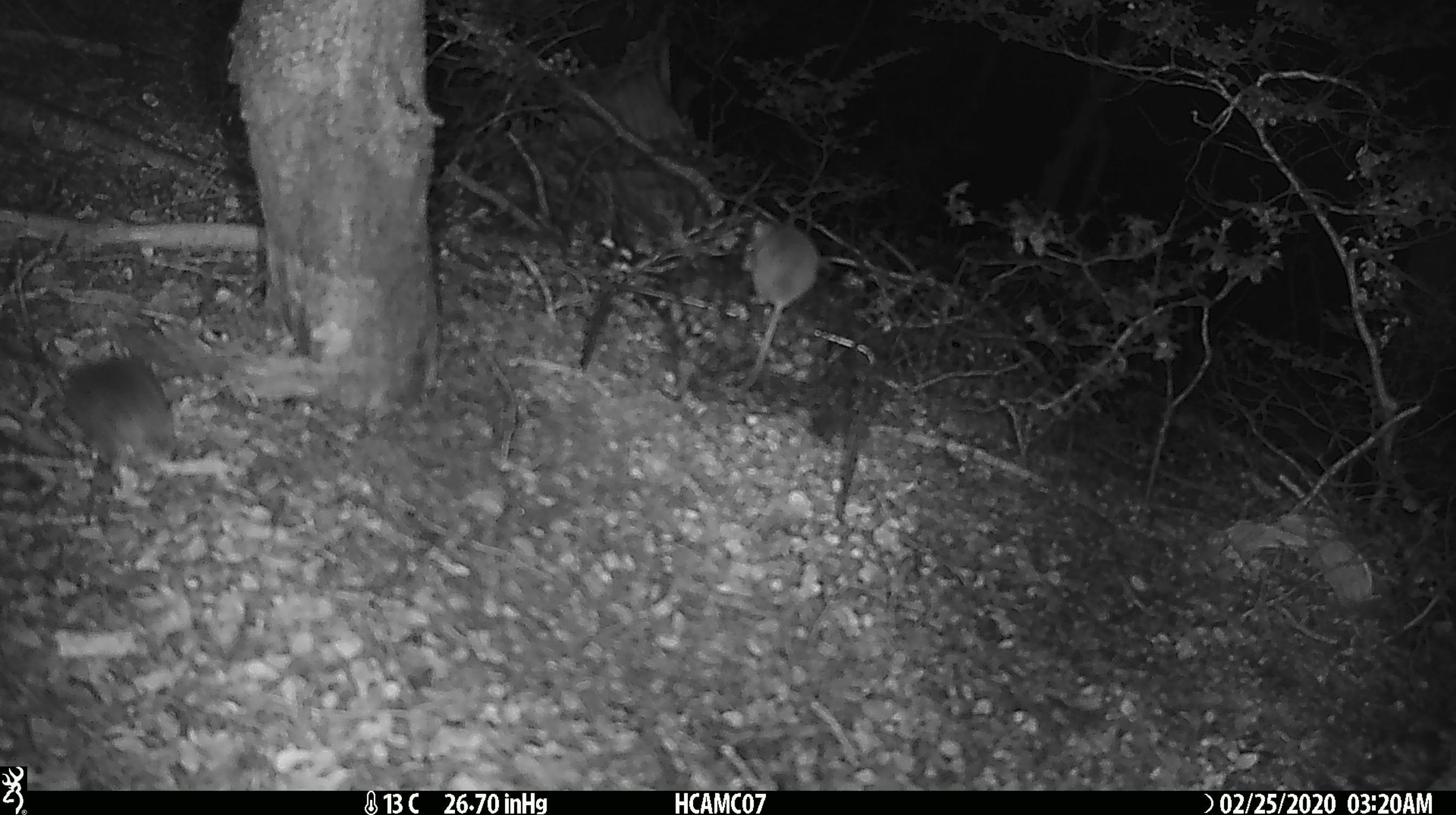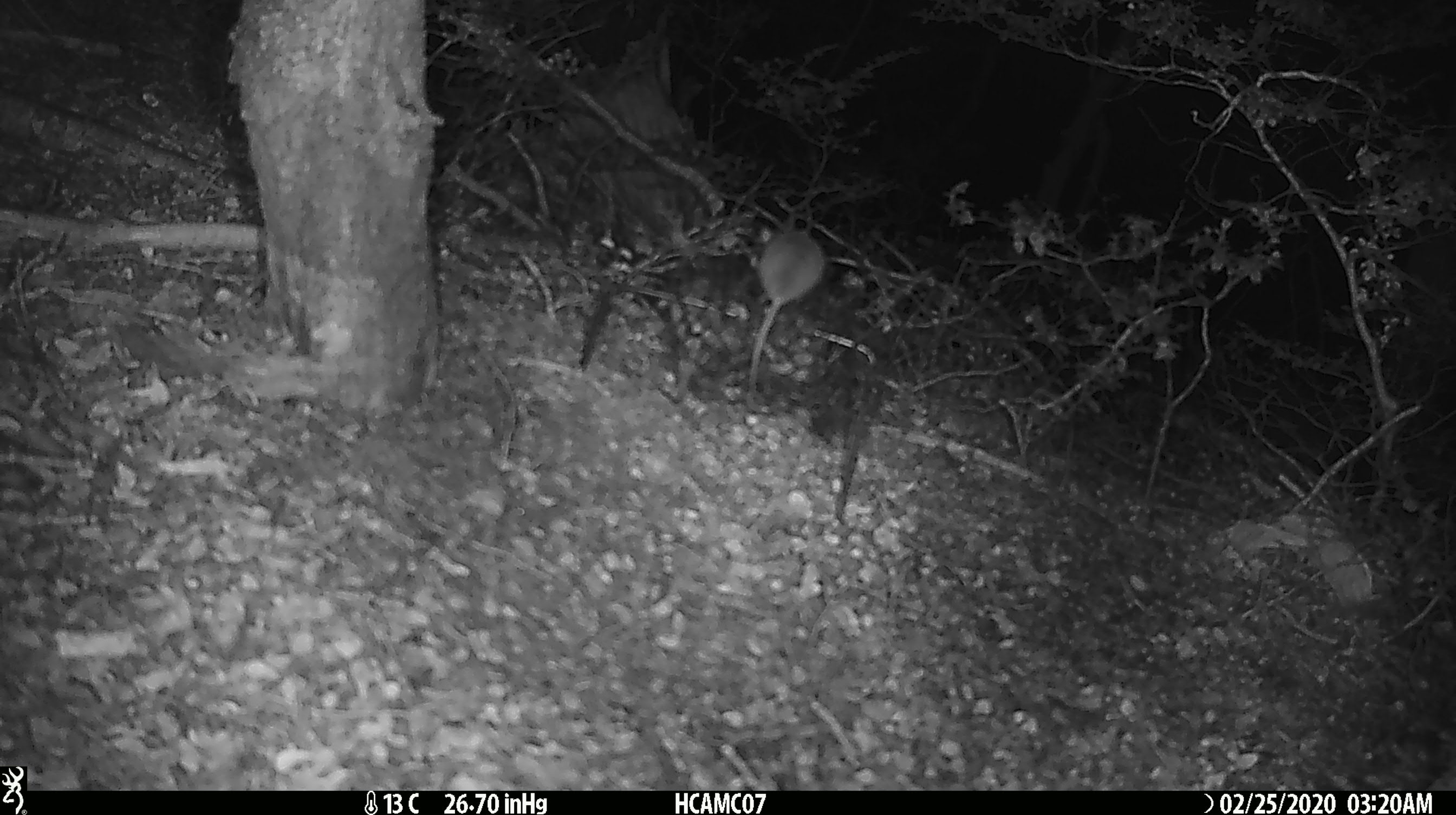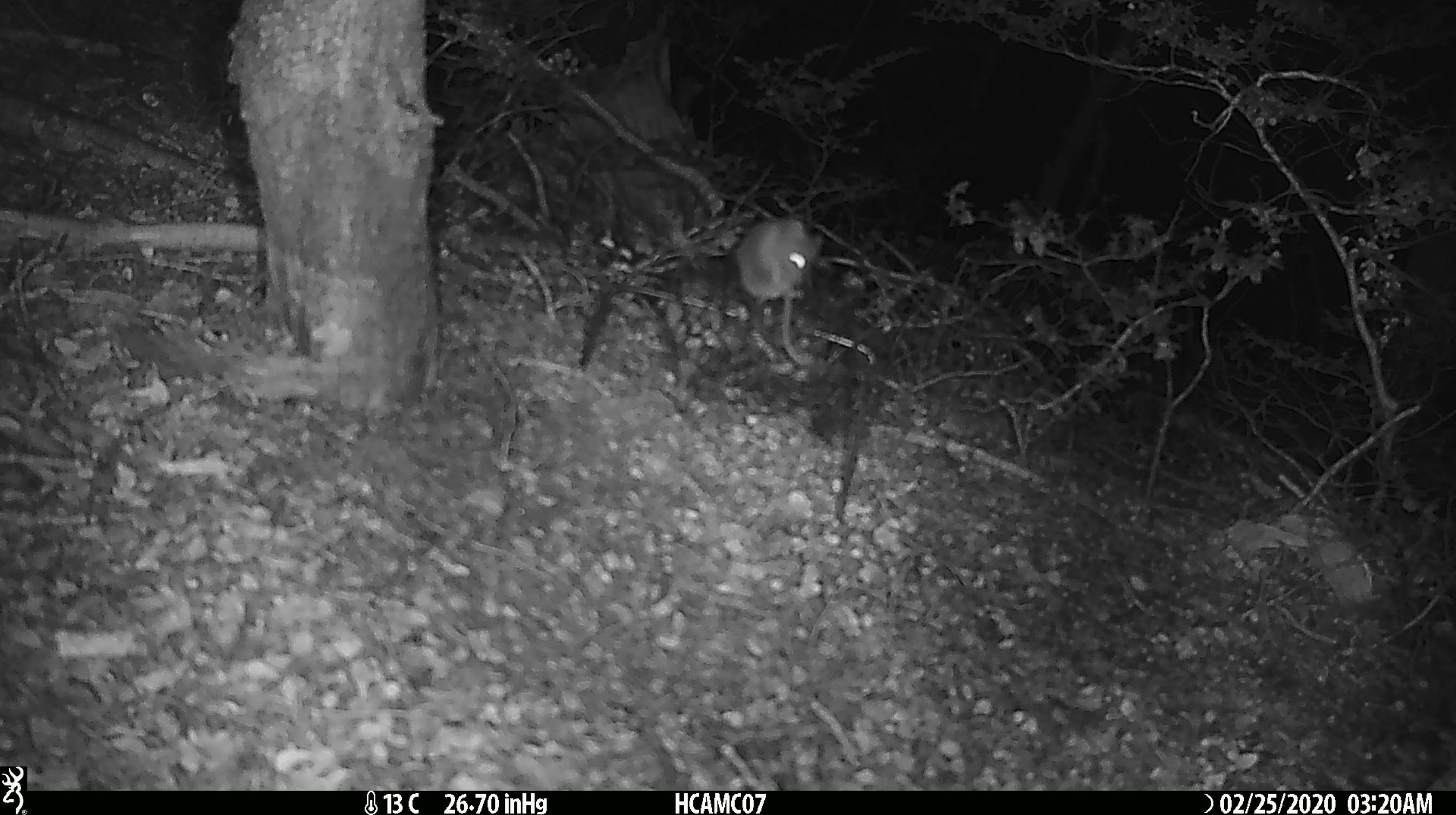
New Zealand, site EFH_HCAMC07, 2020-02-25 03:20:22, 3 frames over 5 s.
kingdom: Animalia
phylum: Chordata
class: Mammalia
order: Rodentia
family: Muridae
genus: Mus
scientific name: Mus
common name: mouse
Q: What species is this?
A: Mouse (Mus).